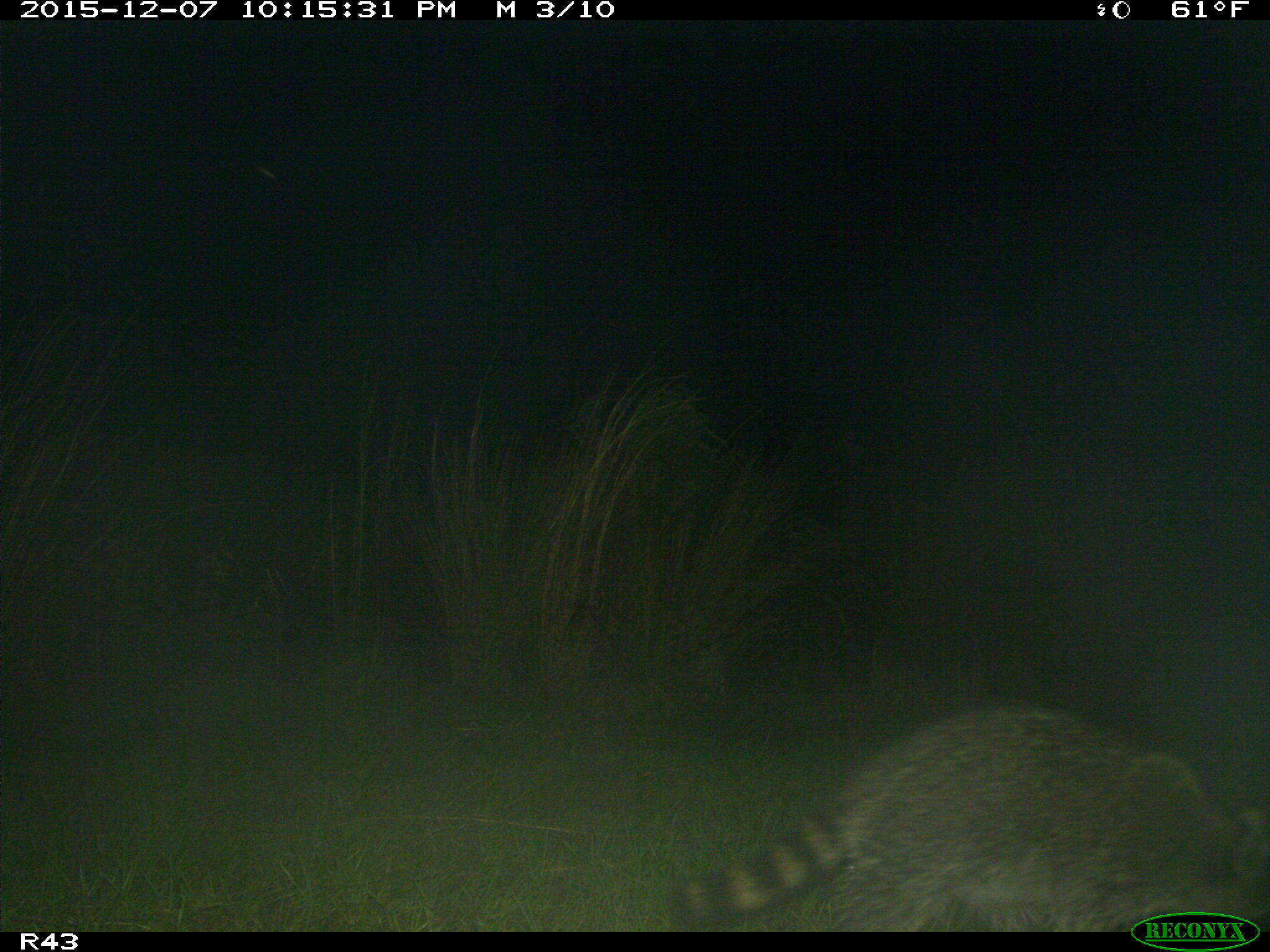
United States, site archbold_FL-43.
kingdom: Animalia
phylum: Chordata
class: Mammalia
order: Carnivora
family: Procyonidae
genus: Procyon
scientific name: Procyon lotor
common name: common raccoon